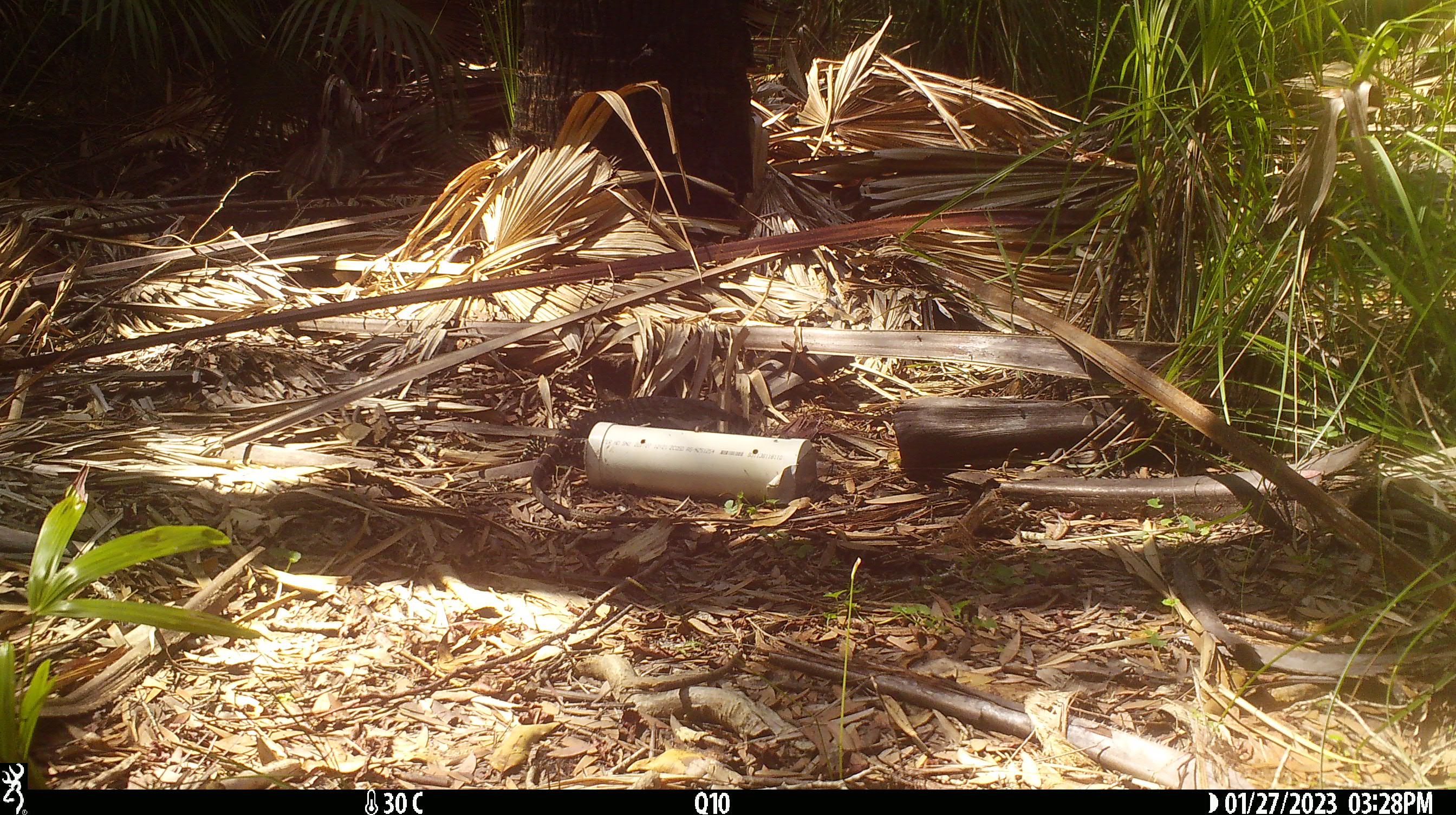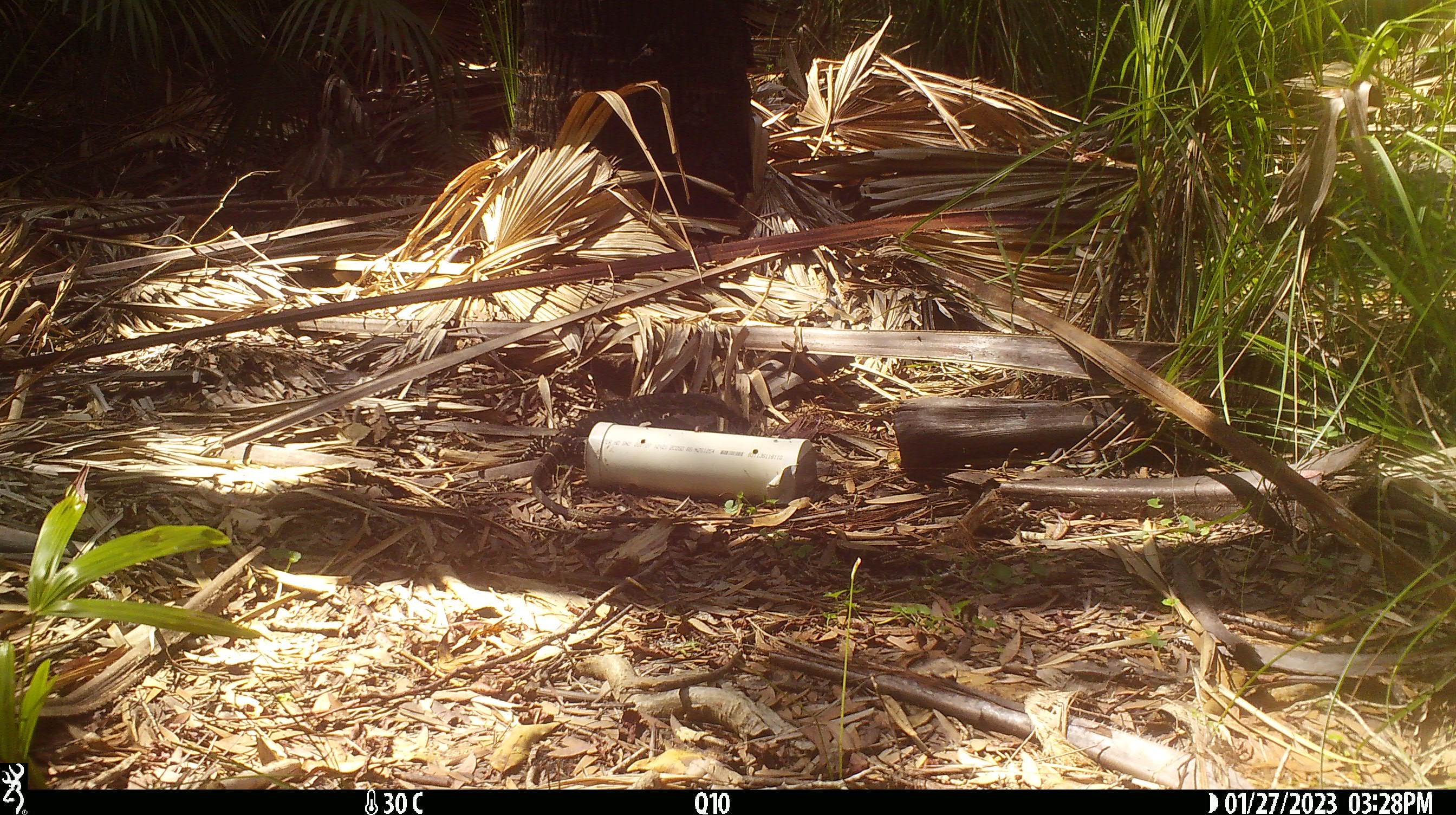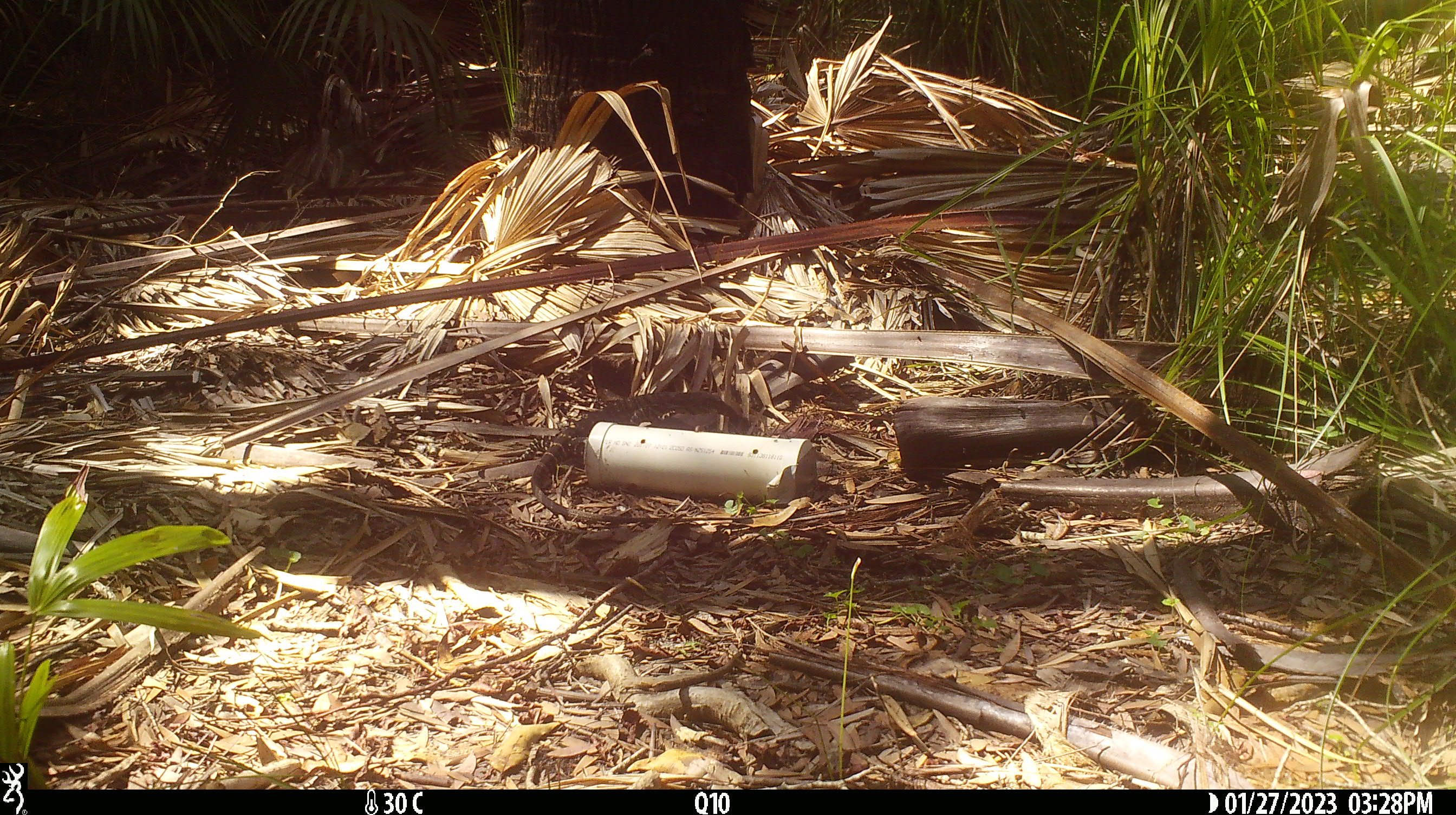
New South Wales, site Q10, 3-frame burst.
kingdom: Animalia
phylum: Chordata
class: Reptilia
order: Squamata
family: Varanidae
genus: Varanus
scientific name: Varanus varius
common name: lace monitor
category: goanna